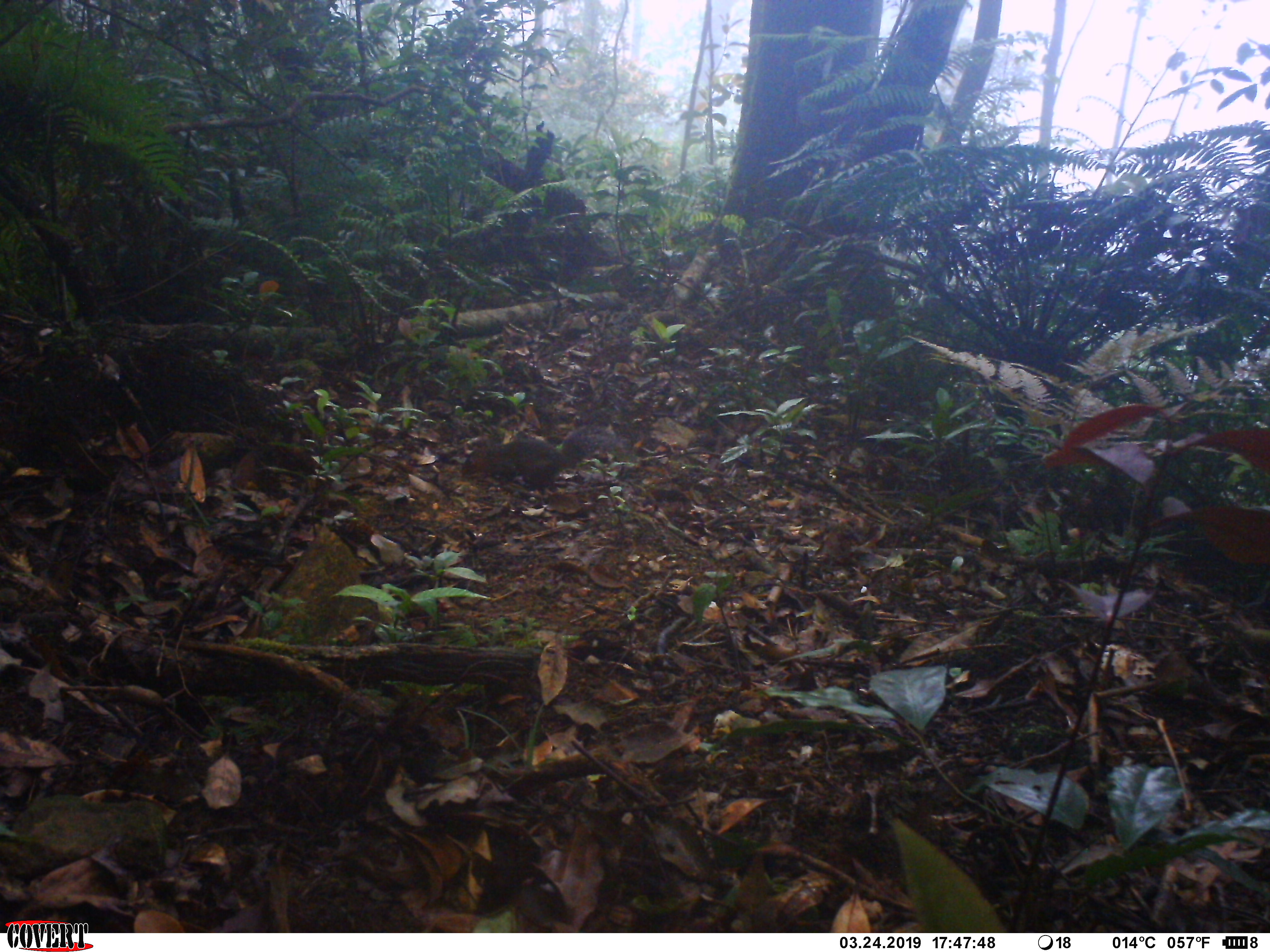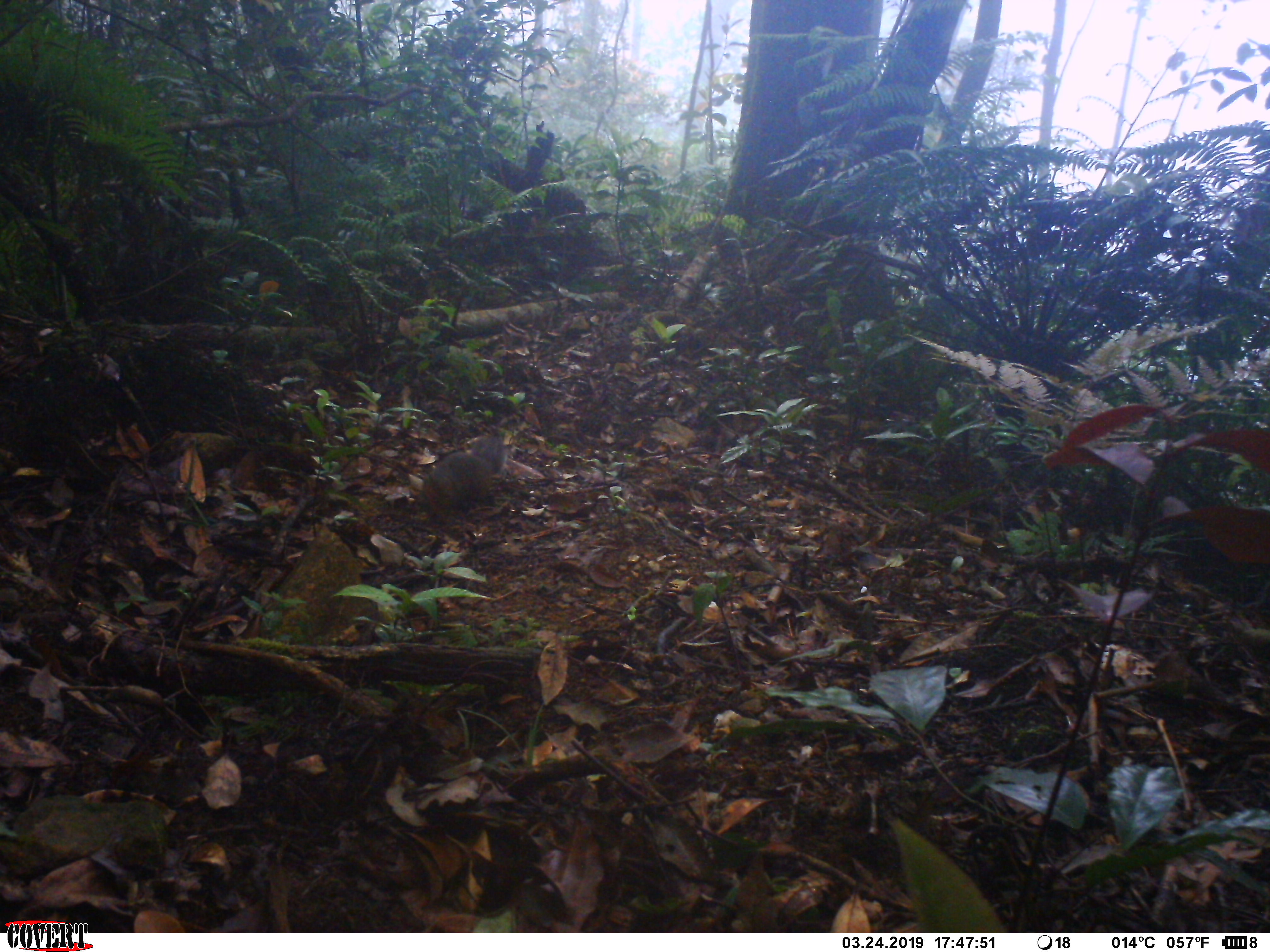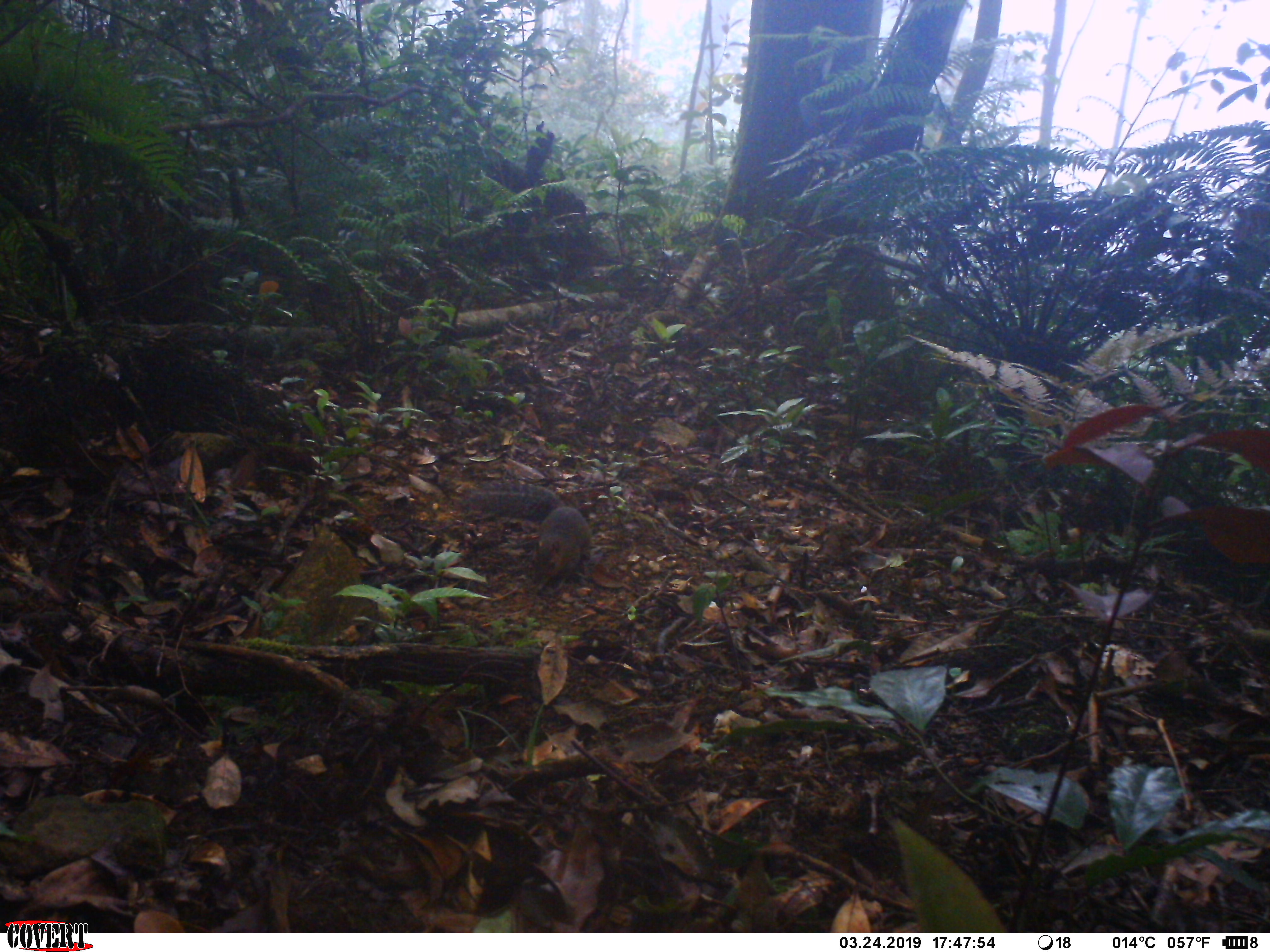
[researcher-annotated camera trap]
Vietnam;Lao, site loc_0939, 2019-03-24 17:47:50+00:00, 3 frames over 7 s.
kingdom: Animalia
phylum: Chordata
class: Mammalia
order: Rodentia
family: Sciuridae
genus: Dremomys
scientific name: Dremomys rufigenis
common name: red-cheeked squirrel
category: red cheeked squirrel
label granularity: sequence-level